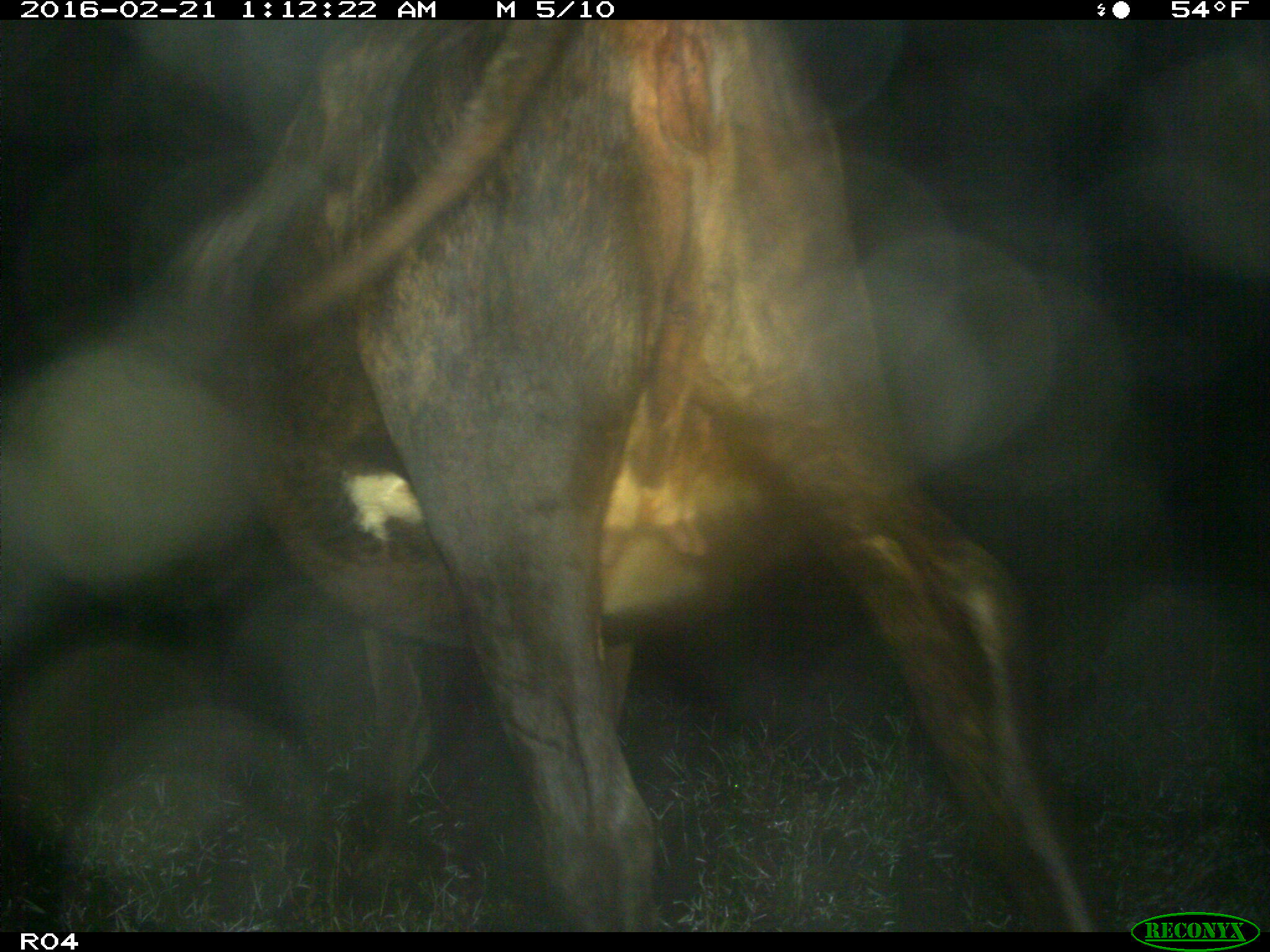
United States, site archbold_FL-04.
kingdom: Animalia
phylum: Chordata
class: Mammalia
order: Artiodactyla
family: Bovidae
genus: Bos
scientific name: Bos taurus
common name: domestic cow